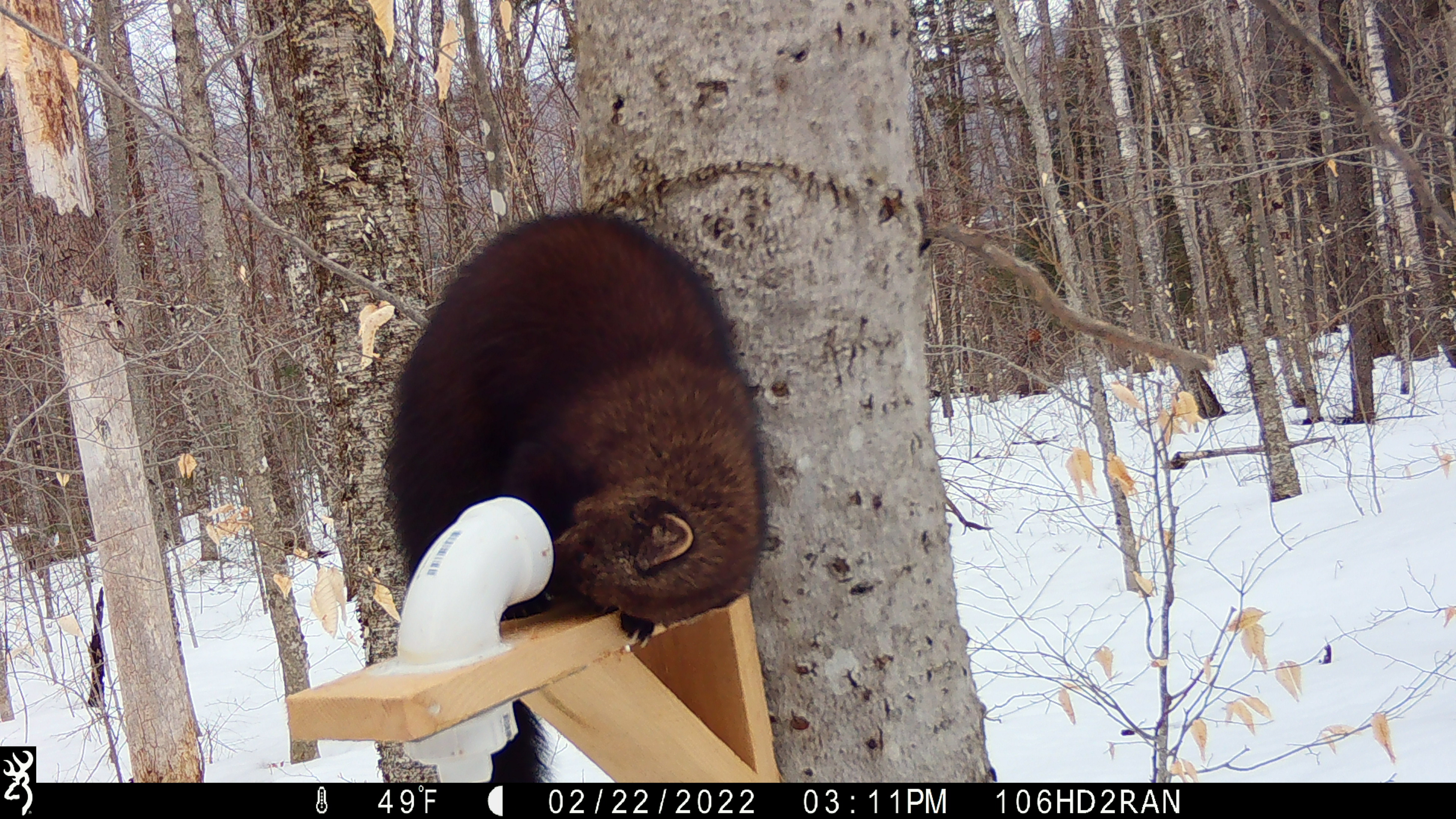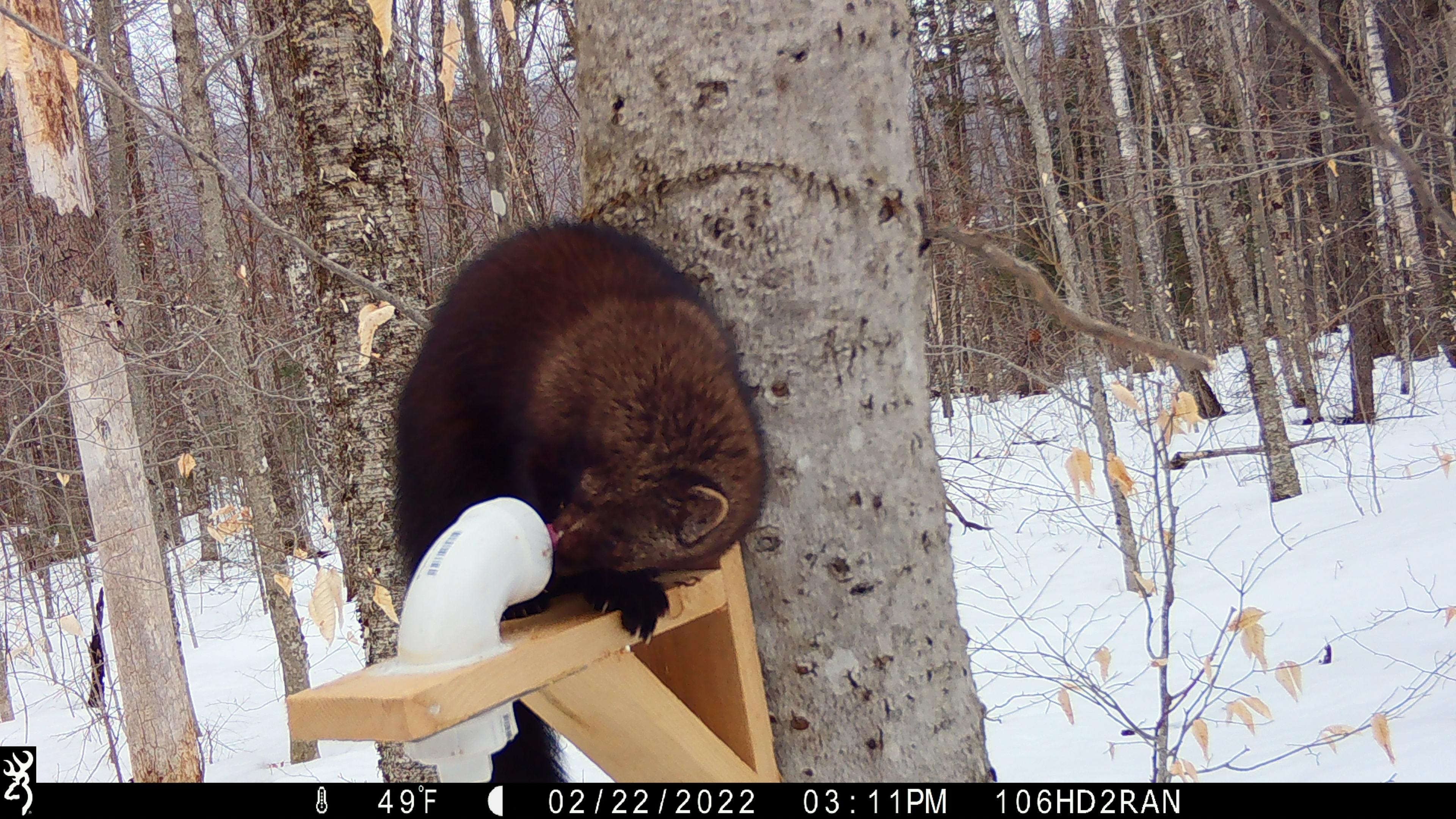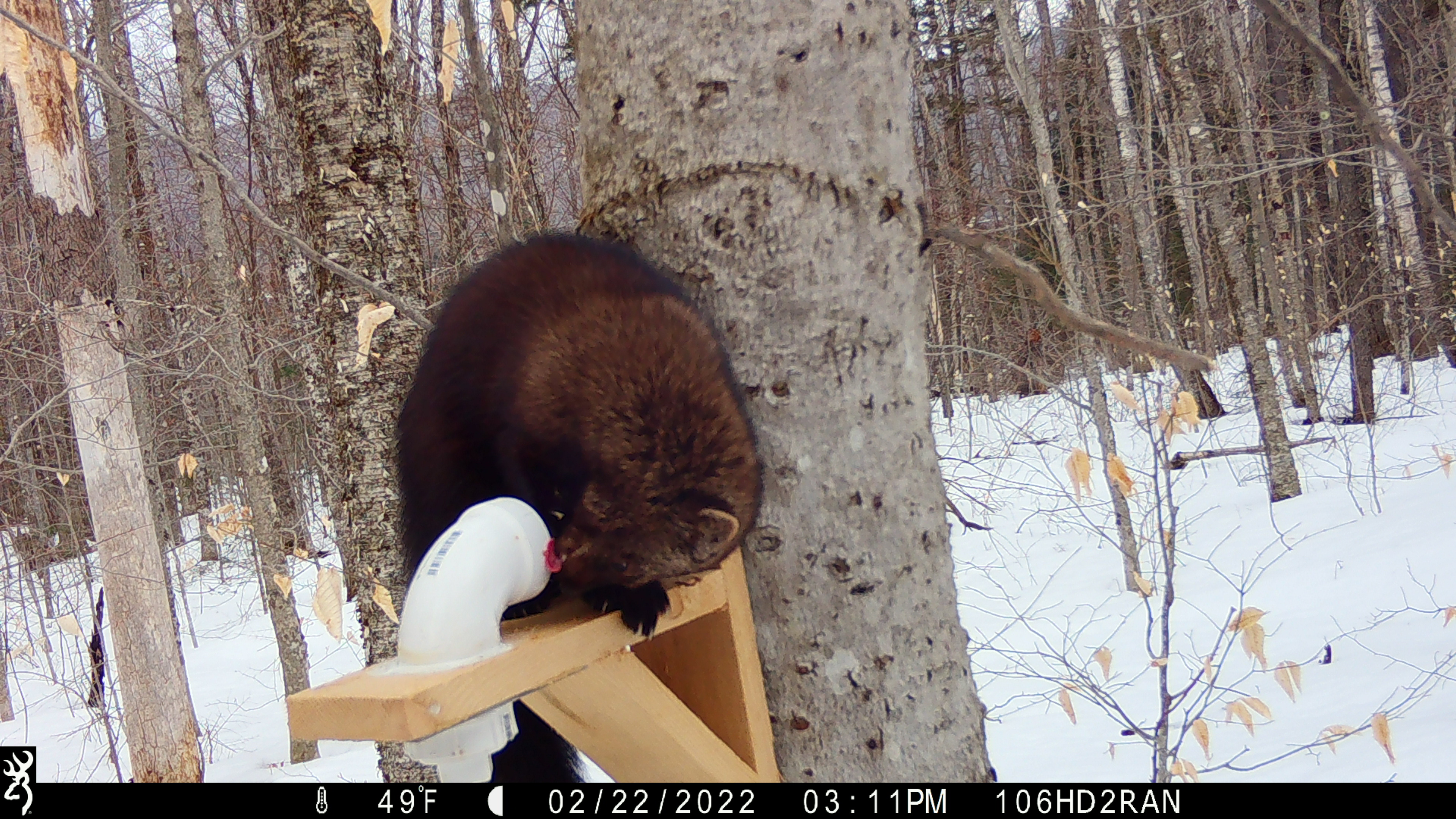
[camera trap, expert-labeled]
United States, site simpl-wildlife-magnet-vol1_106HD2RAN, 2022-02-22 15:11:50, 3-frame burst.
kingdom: Animalia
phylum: Chordata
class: Mammalia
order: Carnivora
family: Mustelidae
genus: Pekania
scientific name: Pekania pennanti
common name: fisher